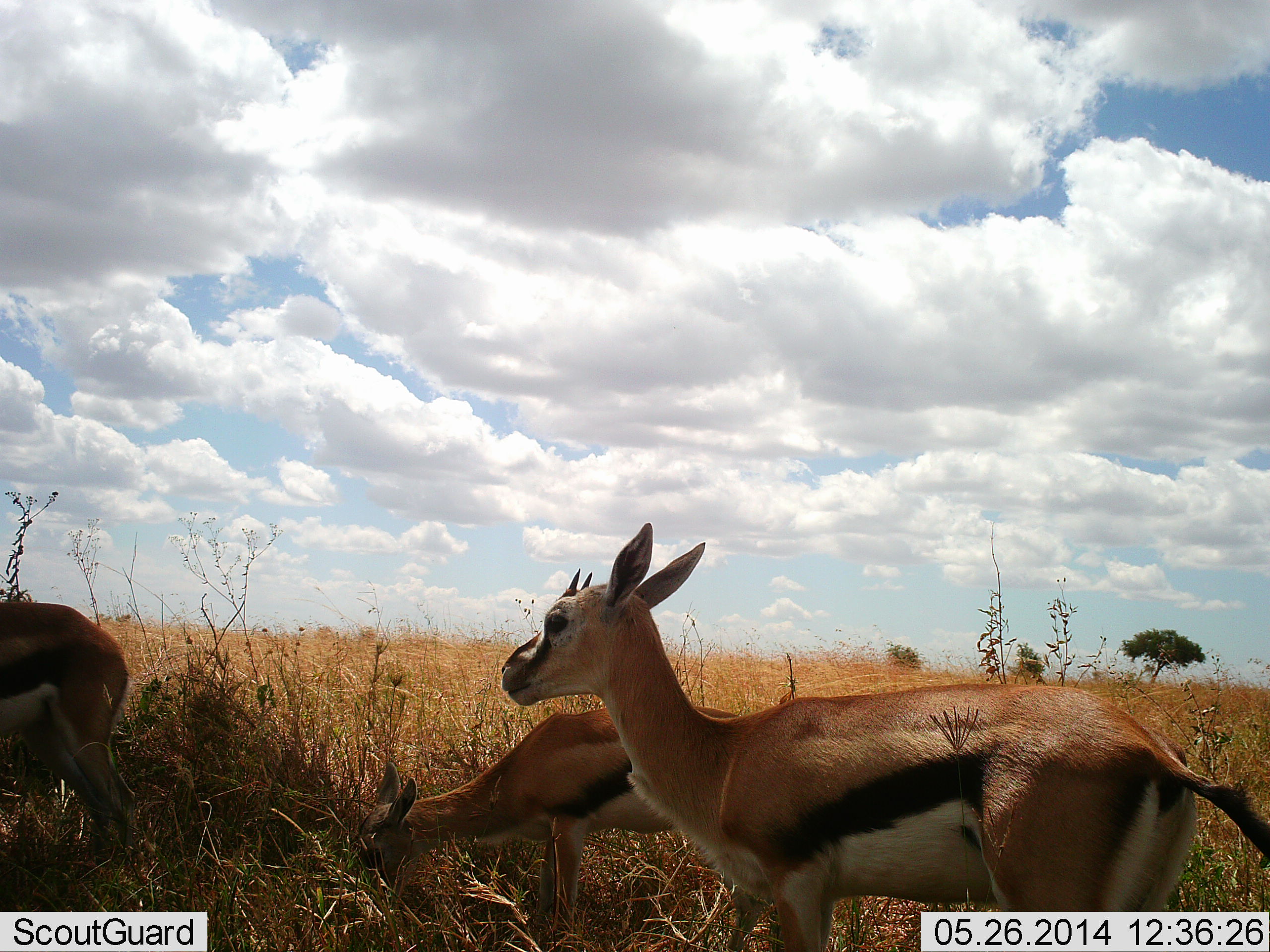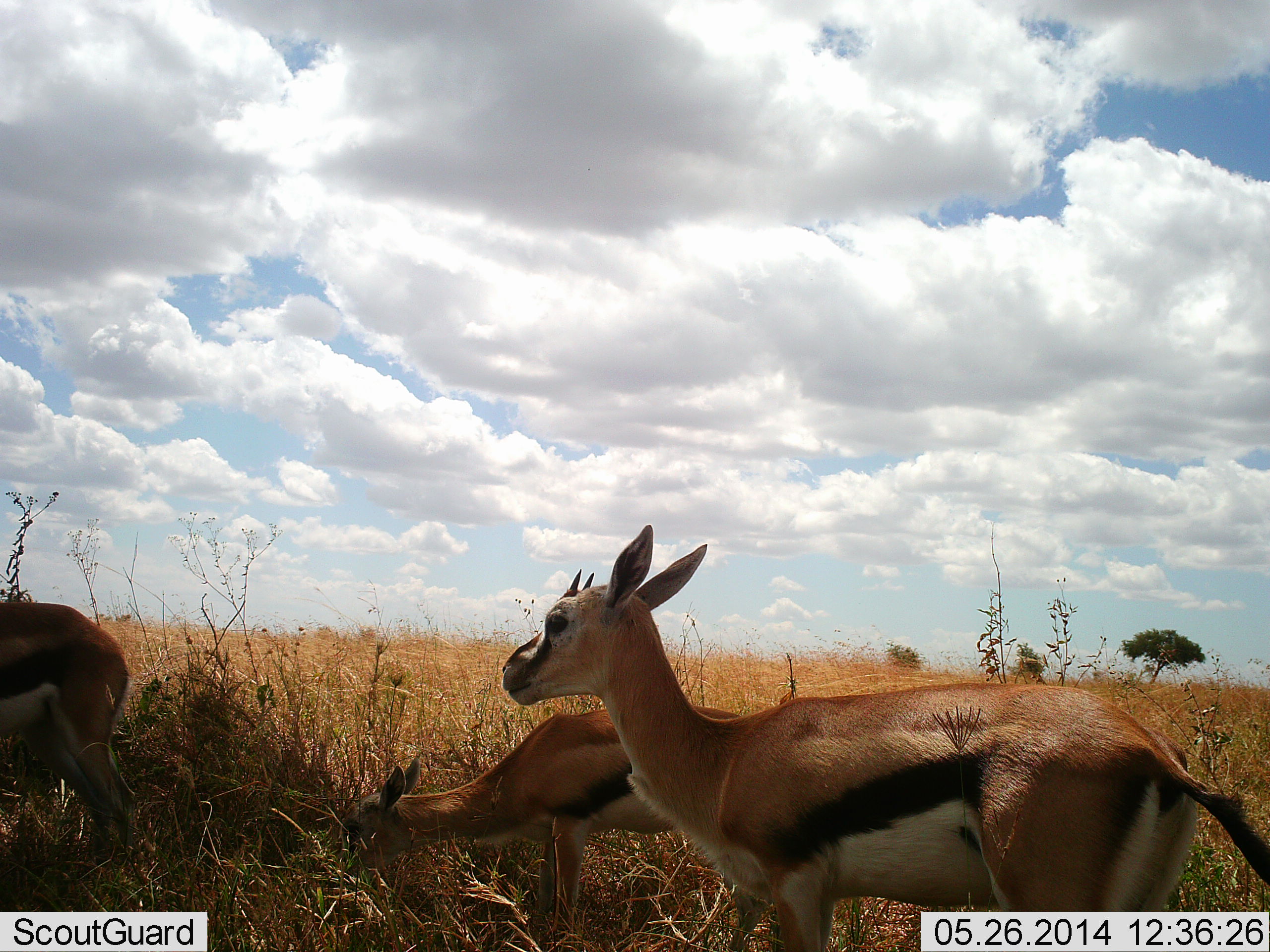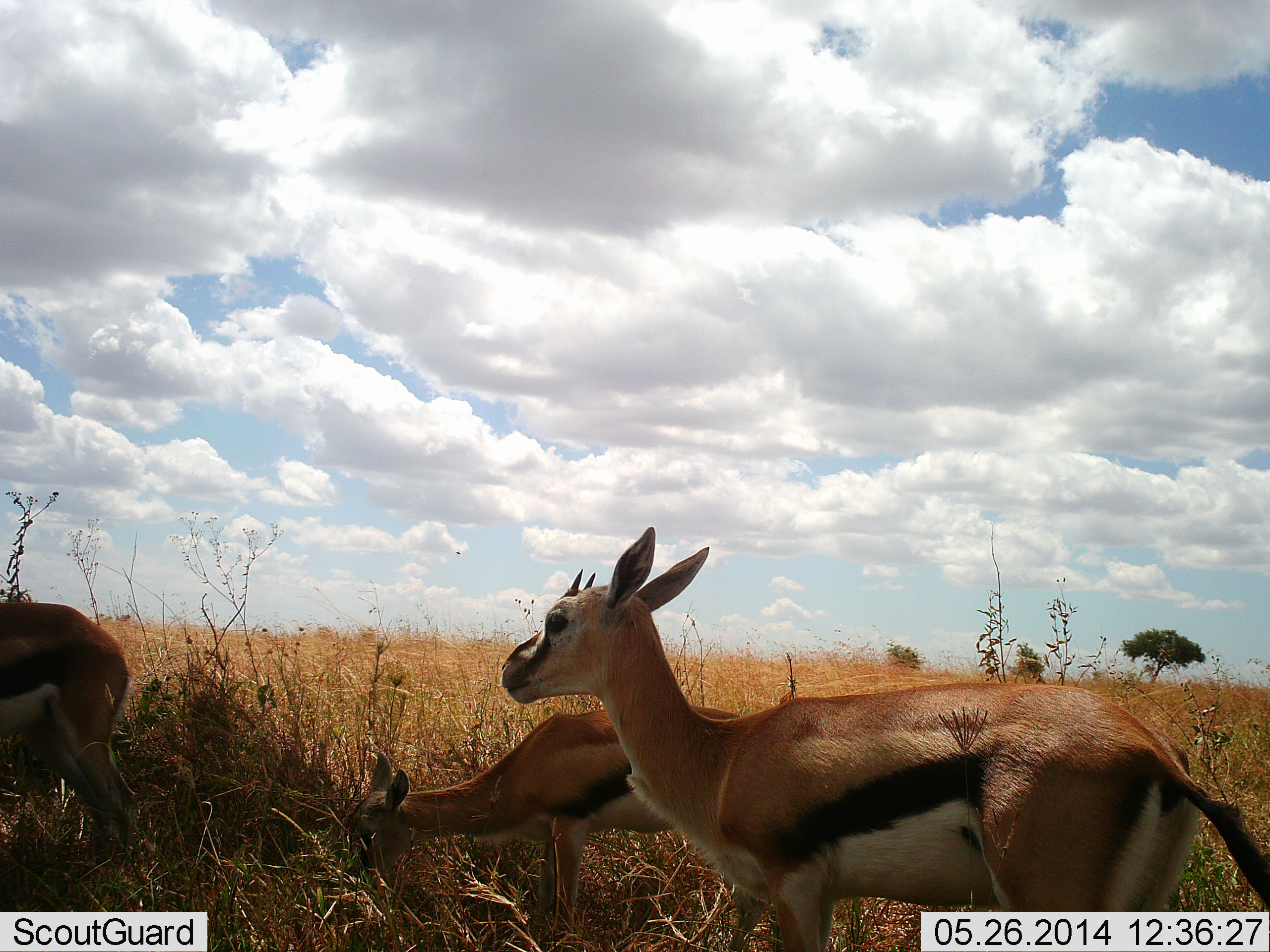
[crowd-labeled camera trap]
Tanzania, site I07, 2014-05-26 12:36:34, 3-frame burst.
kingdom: Animalia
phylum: Chordata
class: Mammalia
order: Artiodactyla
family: Bovidae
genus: Eudorcas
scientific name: Eudorcas thomsonii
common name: thomson's gazelle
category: gazellethomsons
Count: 3.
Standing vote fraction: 100%.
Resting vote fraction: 0%.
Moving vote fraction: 0%.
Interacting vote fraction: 0%.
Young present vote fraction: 0%.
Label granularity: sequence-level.